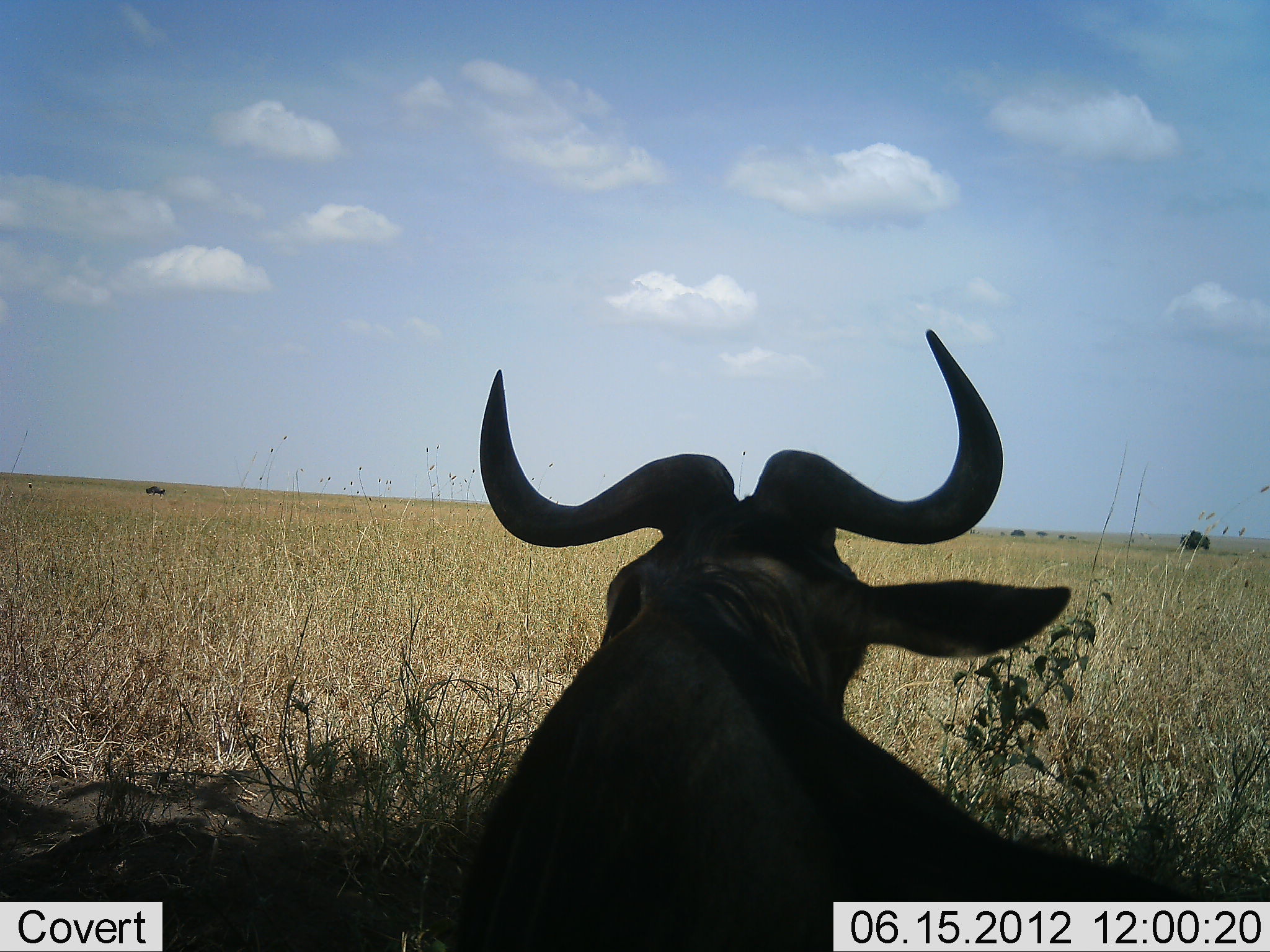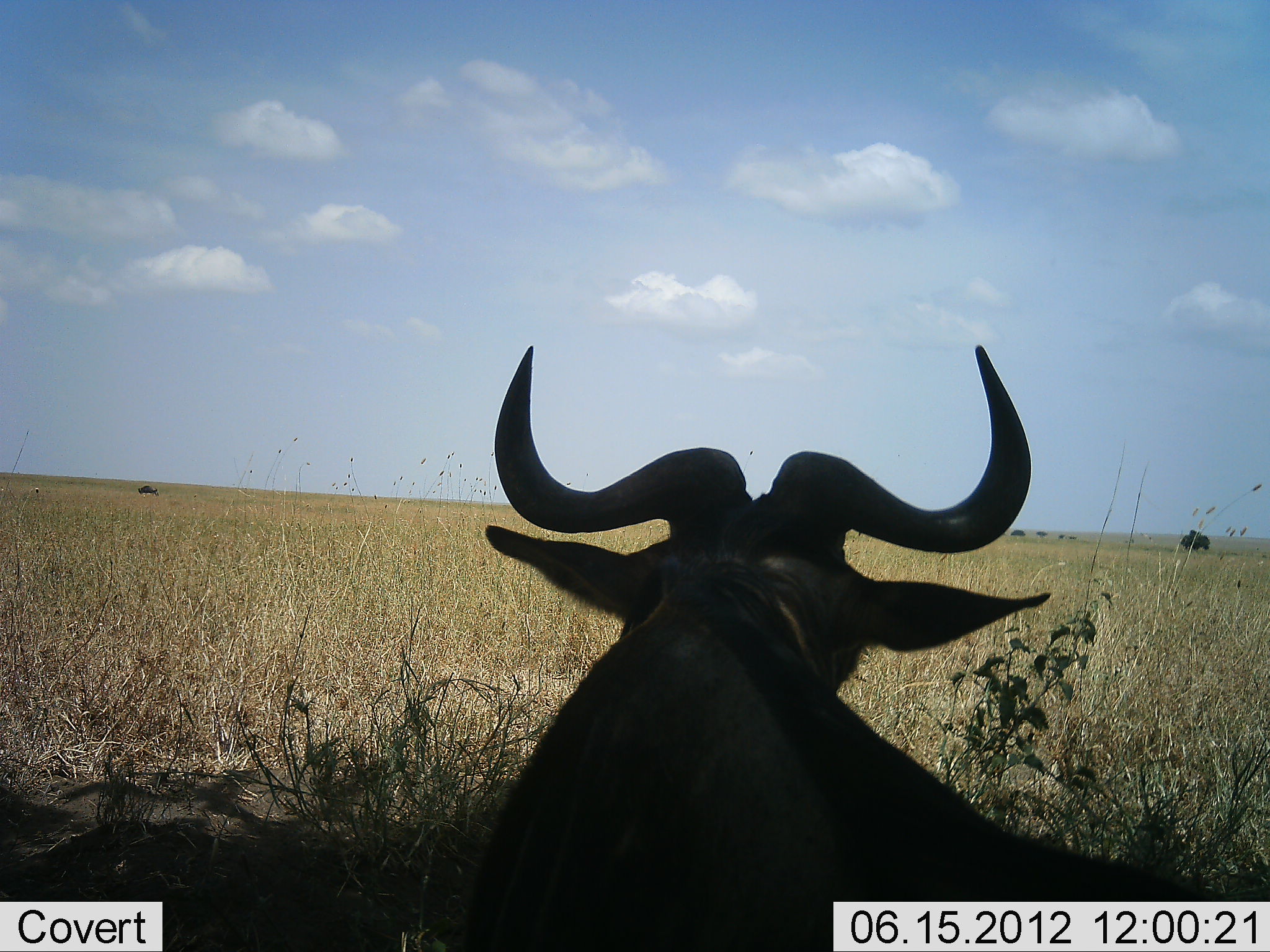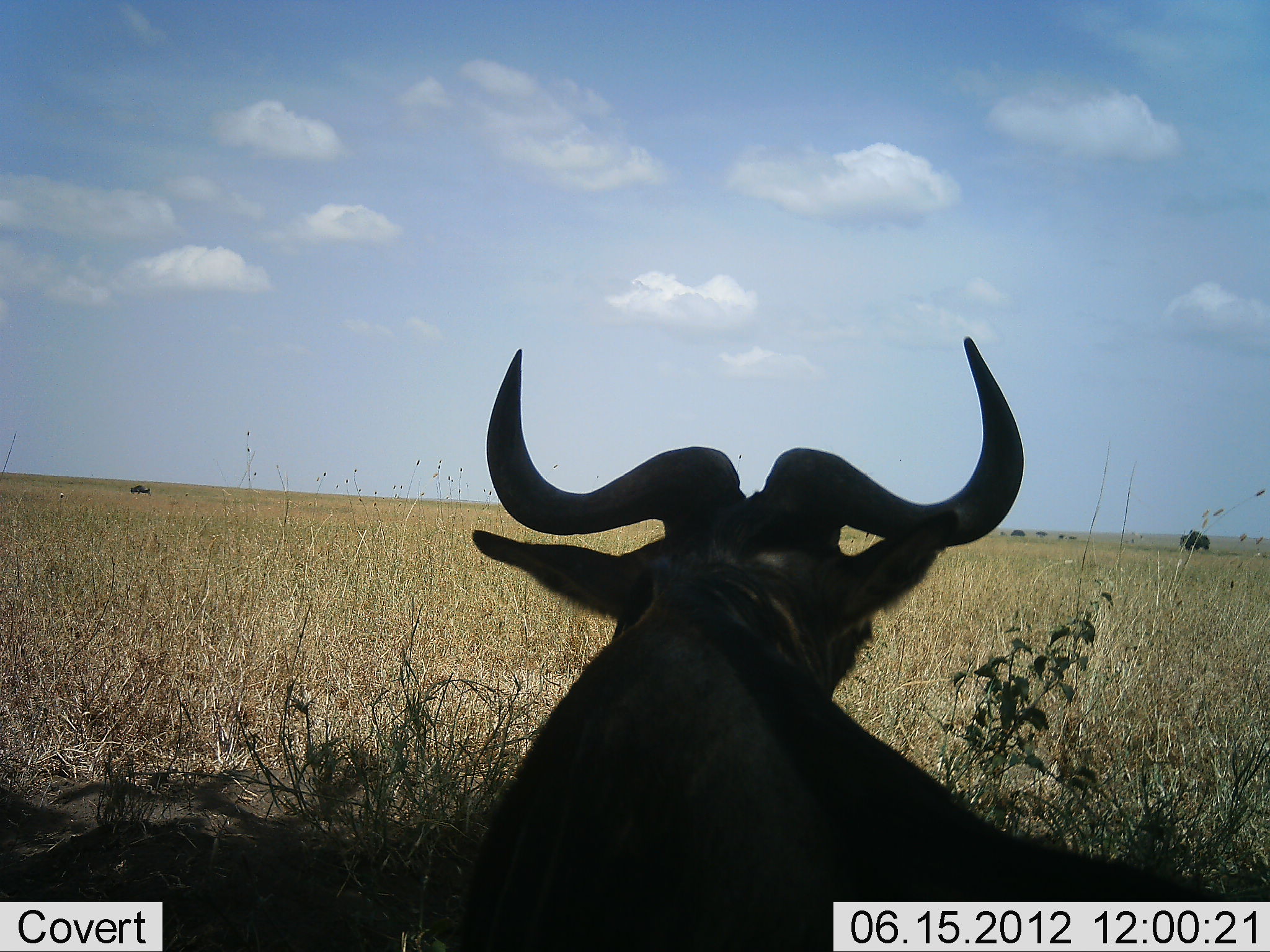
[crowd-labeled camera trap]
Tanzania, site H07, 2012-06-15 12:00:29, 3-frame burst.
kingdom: Animalia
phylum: Chordata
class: Mammalia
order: Artiodactyla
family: Bovidae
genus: Connochaetes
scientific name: Connochaetes taurinus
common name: blue wildebeest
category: wildebeest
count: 1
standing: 10%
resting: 90%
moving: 0%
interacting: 0%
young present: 0%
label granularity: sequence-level